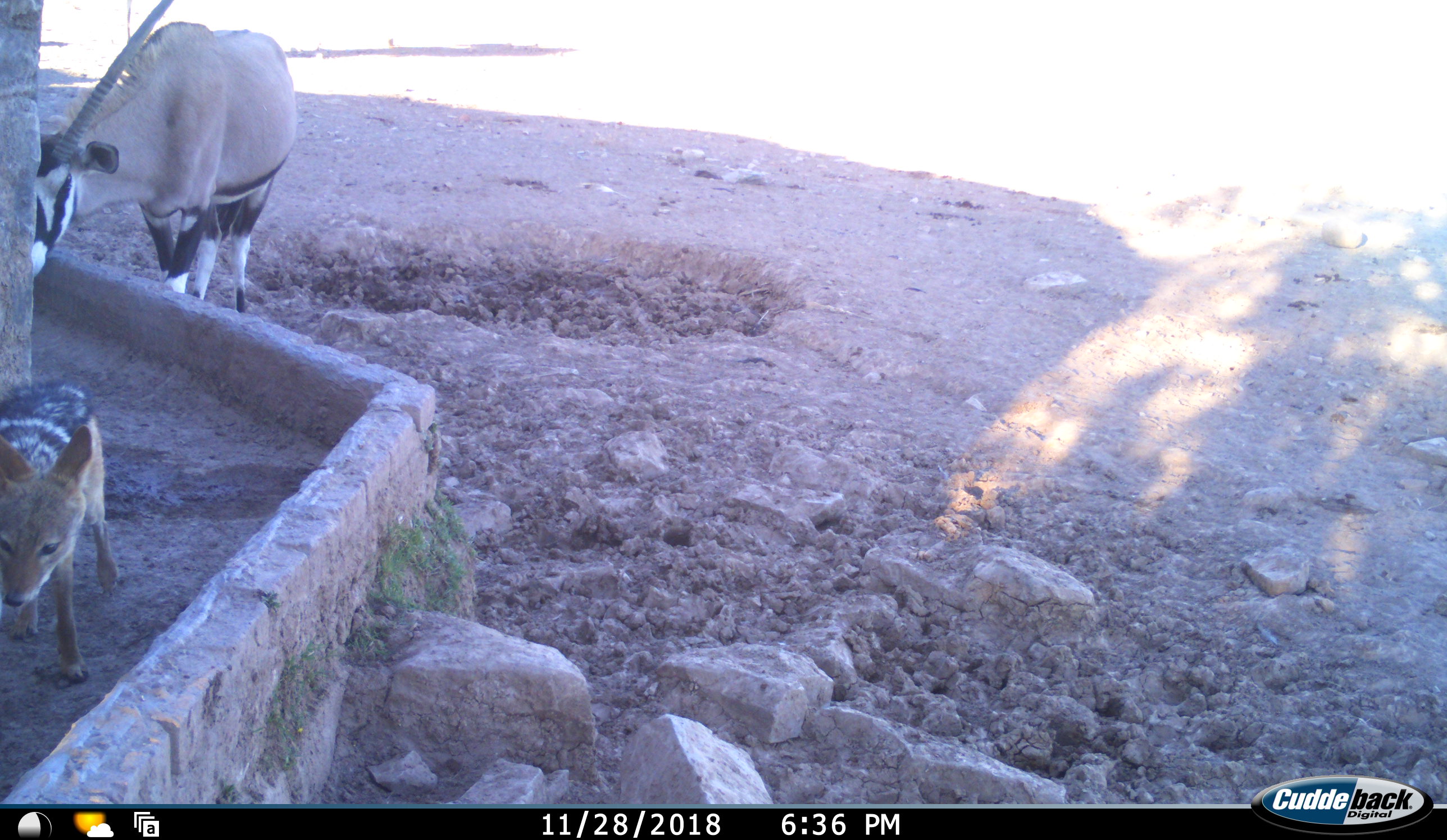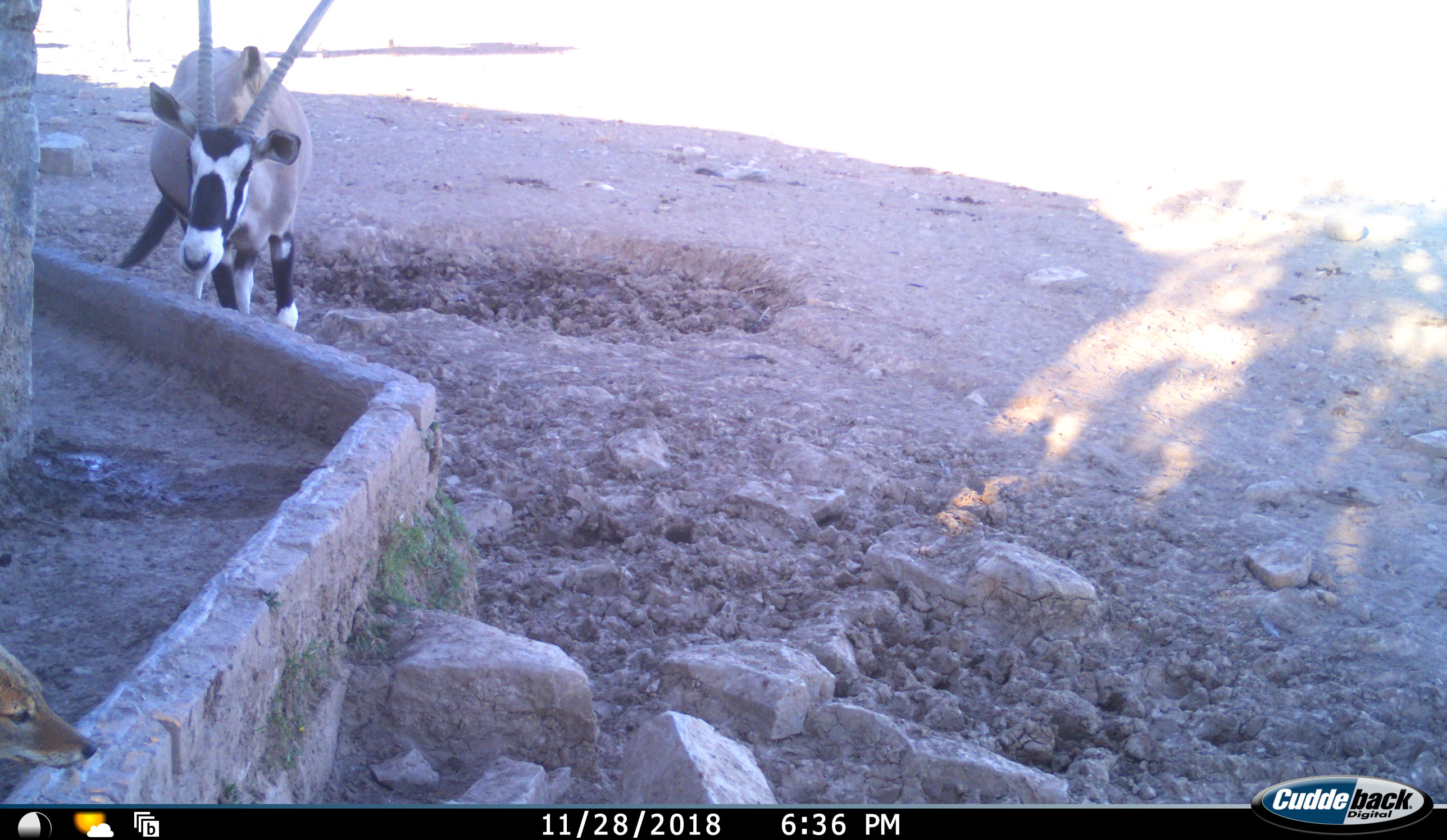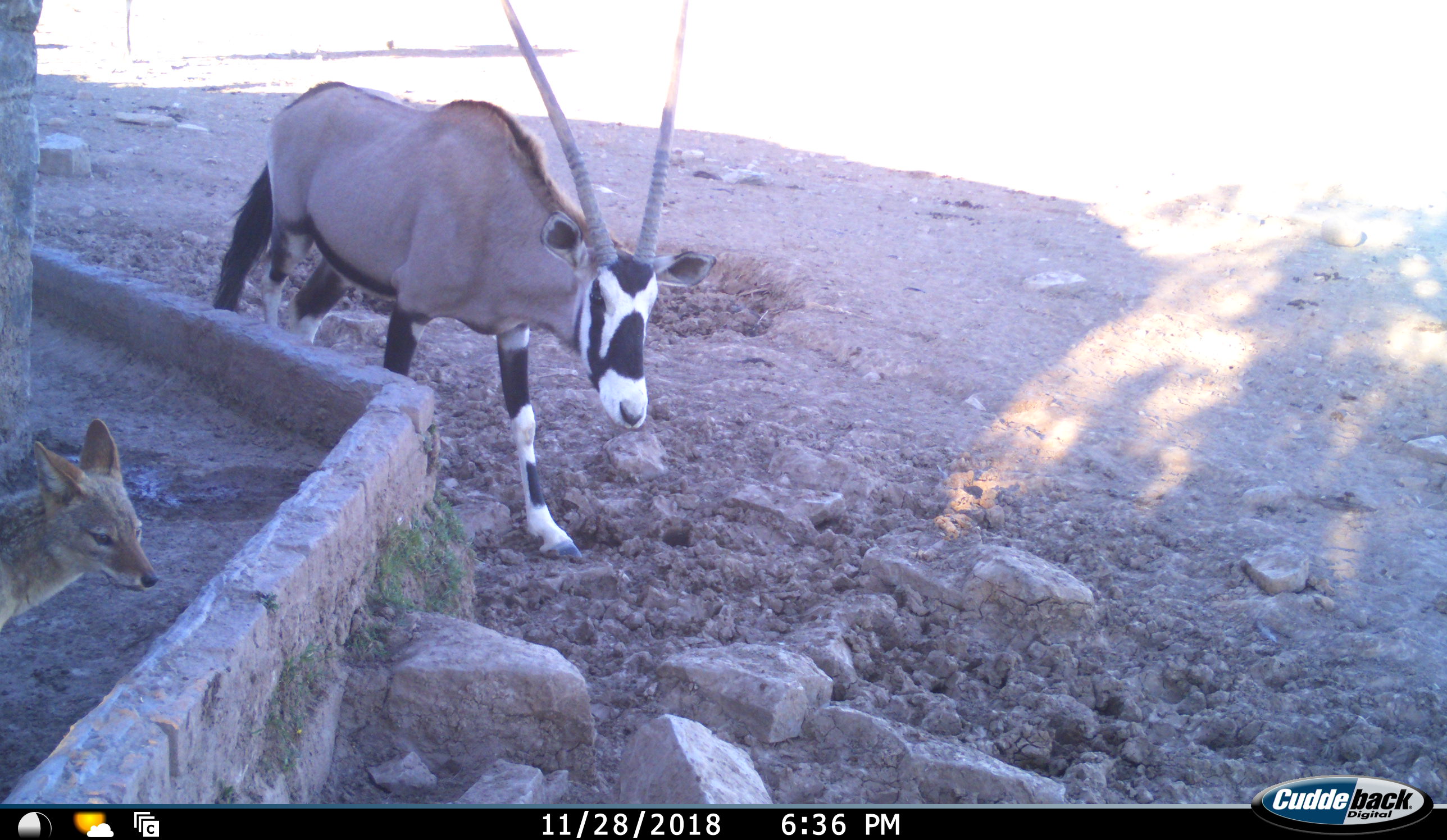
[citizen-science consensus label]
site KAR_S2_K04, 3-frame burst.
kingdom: Animalia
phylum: Chordata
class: Mammalia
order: Artiodactyla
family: Bovidae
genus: Oryx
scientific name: Oryx gazella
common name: gemsbok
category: oryx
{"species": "oryx (gemsbok) (Oryx gazella)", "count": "1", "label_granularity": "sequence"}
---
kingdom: Animalia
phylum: Chordata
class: Mammalia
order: Carnivora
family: Canidae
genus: Lupulella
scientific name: Lupulella mesomelas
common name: black-backed jackal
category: jackalblackbacked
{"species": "jackalblackbacked (black-backed jackal) (Lupulella mesomelas)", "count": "1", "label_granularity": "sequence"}